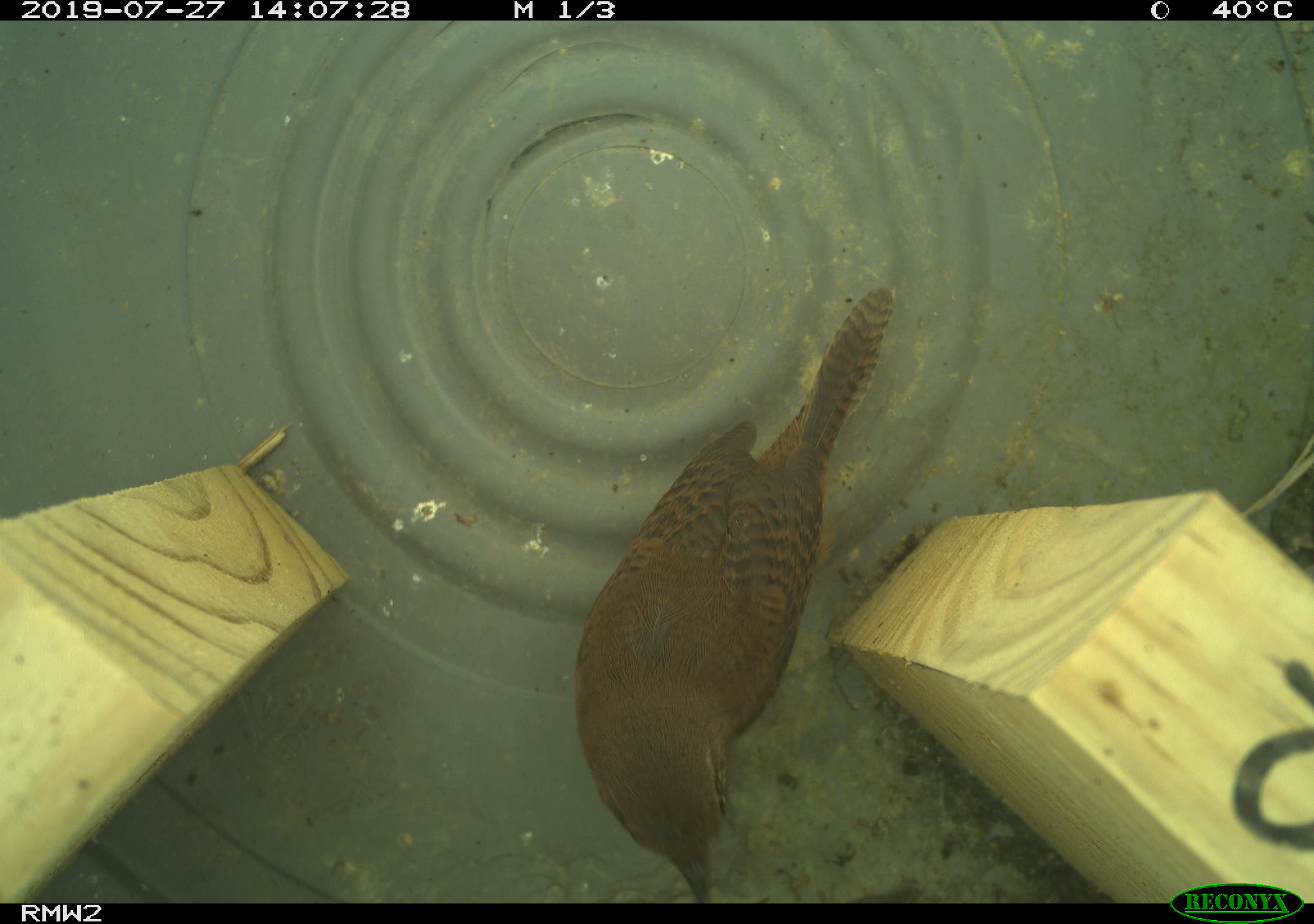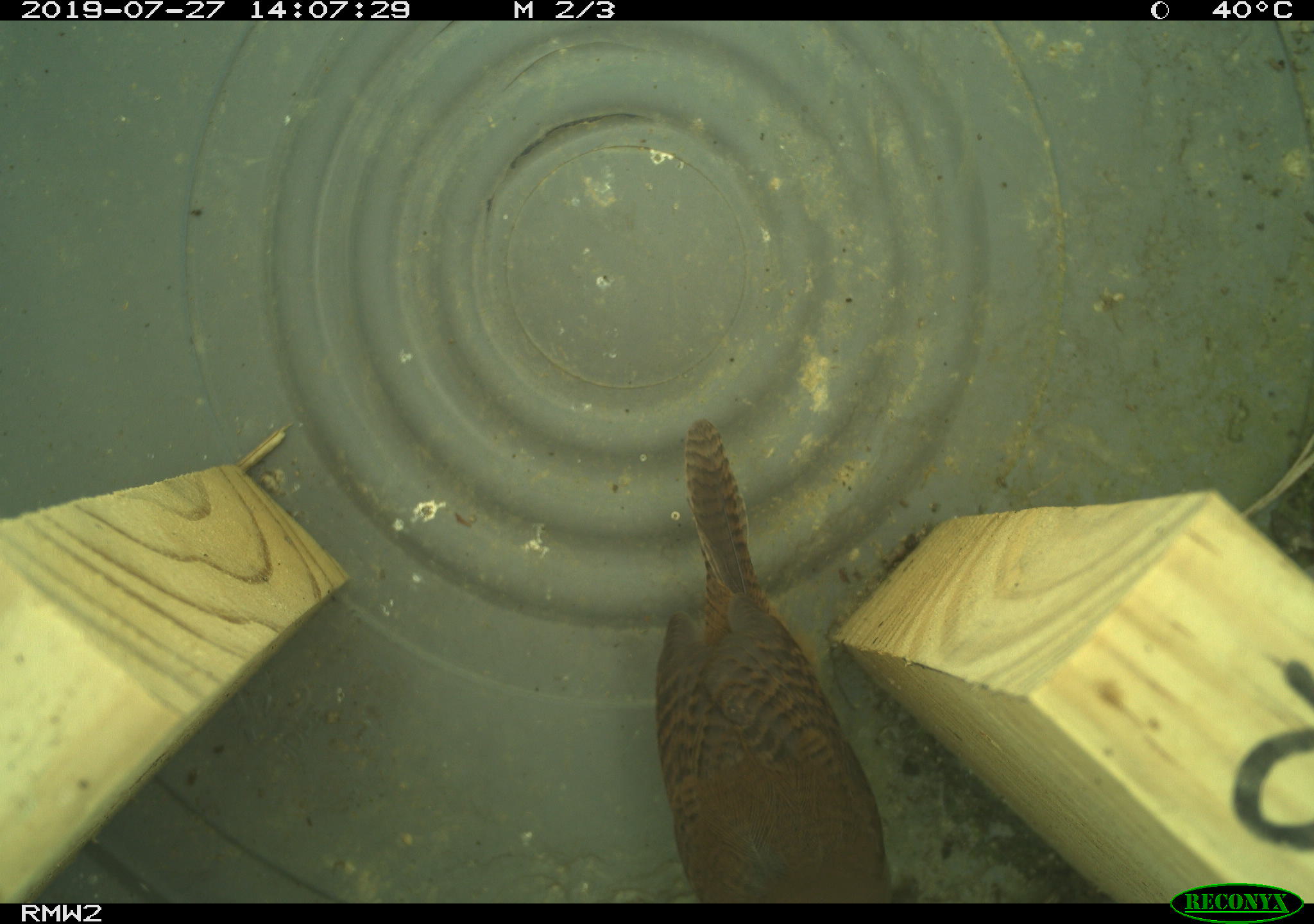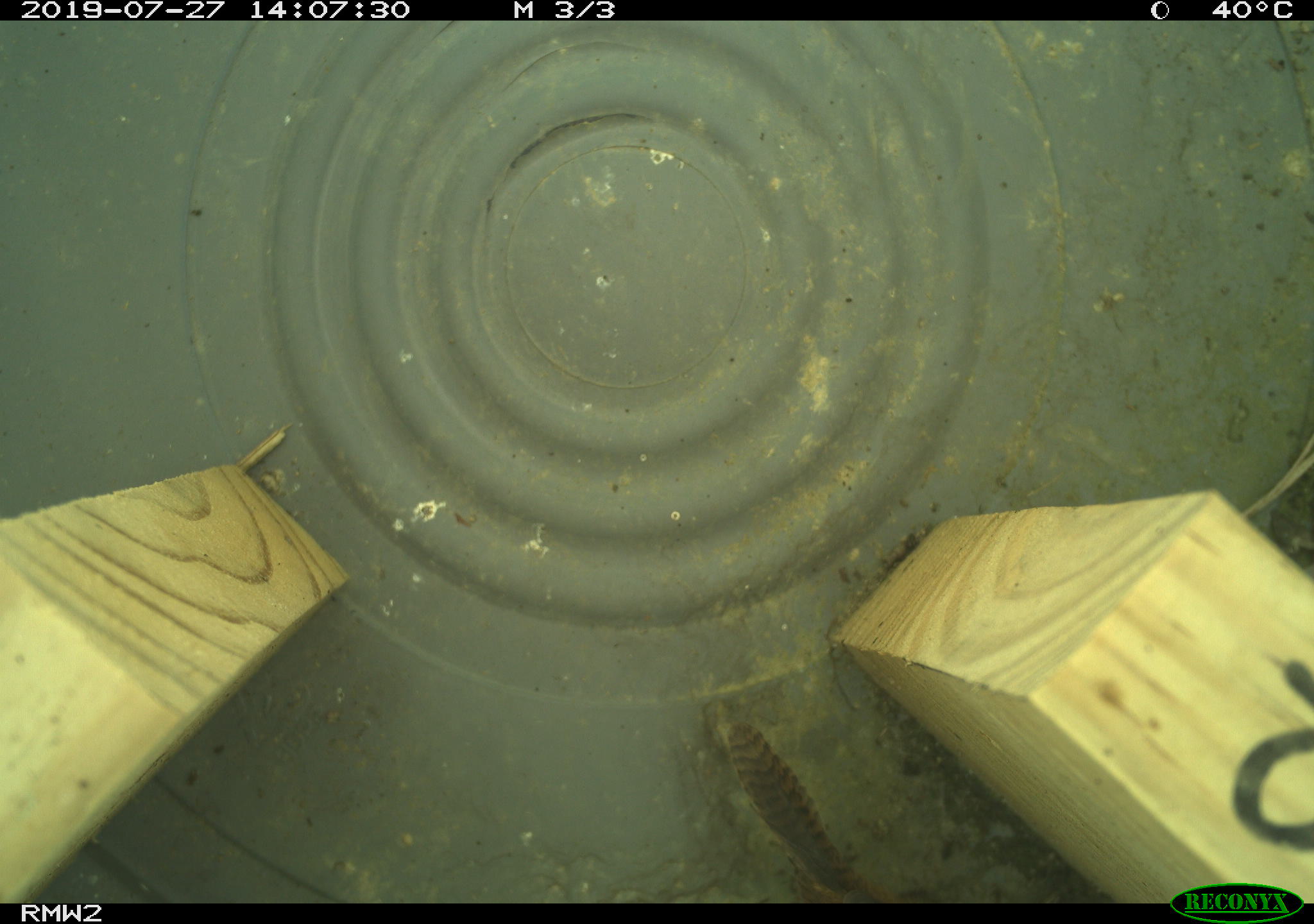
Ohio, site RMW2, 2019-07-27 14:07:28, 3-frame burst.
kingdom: Animalia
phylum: Chordata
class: Aves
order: Passeriformes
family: Troglodytidae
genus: Troglodytes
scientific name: Troglodytes aedon aedon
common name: northern house wren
Northern house wren (Troglodytes aedon aedon).